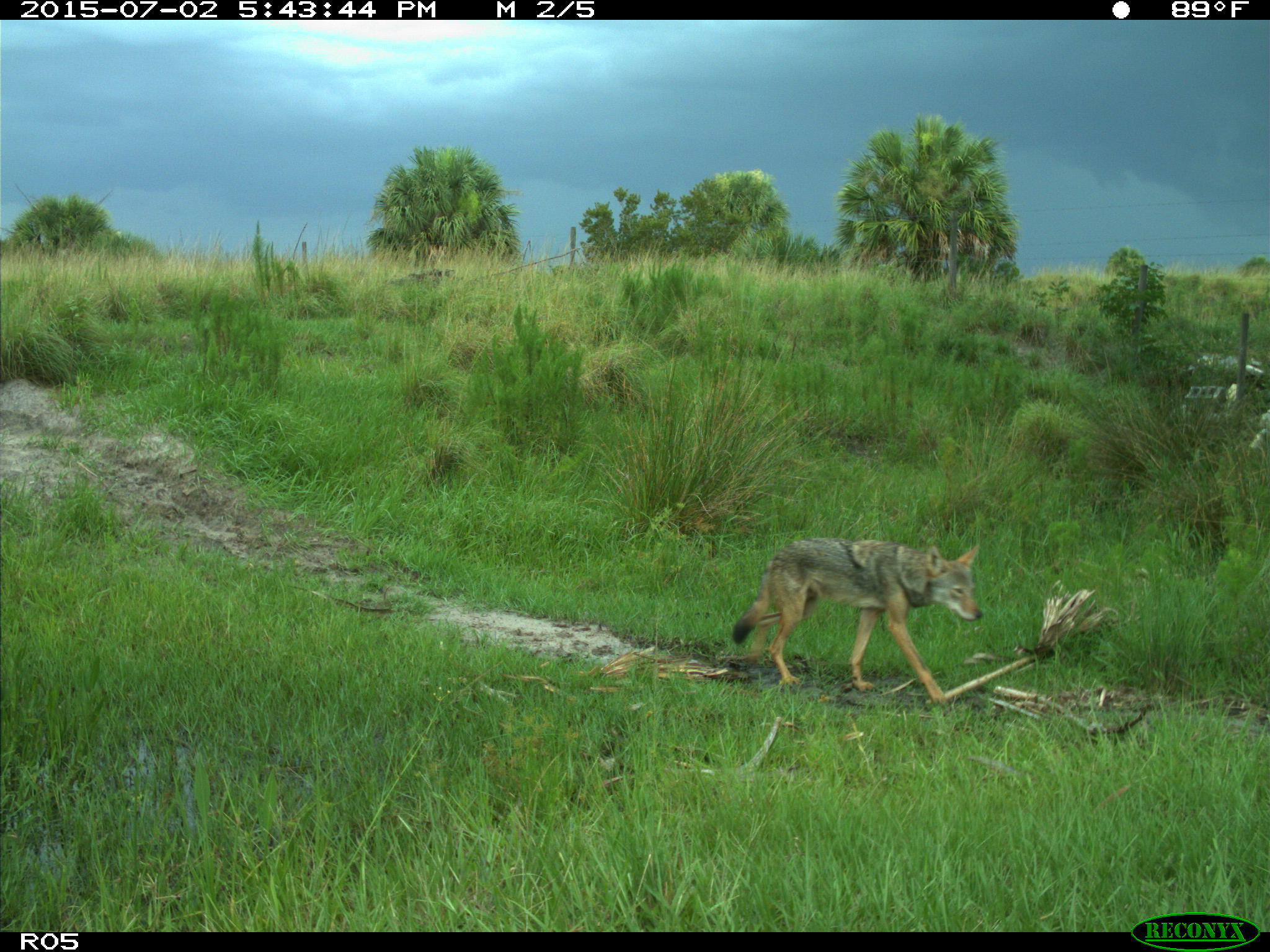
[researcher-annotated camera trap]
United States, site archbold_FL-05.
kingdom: Animalia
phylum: Chordata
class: Mammalia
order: Carnivora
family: Canidae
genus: Canis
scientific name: Canis latrans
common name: coyote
Canis latrans (coyote).